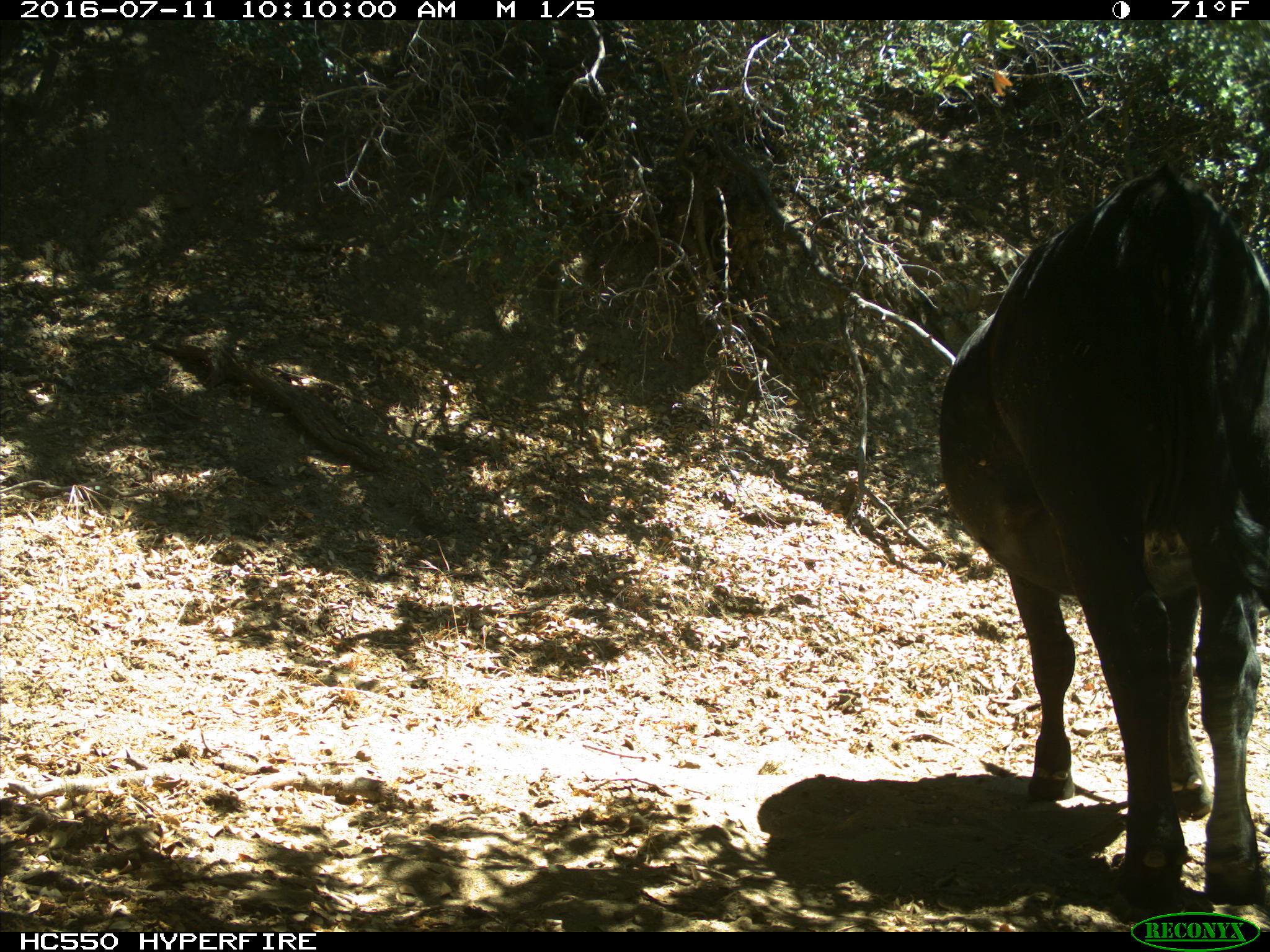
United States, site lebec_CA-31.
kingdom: Animalia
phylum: Chordata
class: Mammalia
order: Artiodactyla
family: Bovidae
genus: Bos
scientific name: Bos taurus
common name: domestic cow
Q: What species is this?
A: Bos taurus (domestic cow).